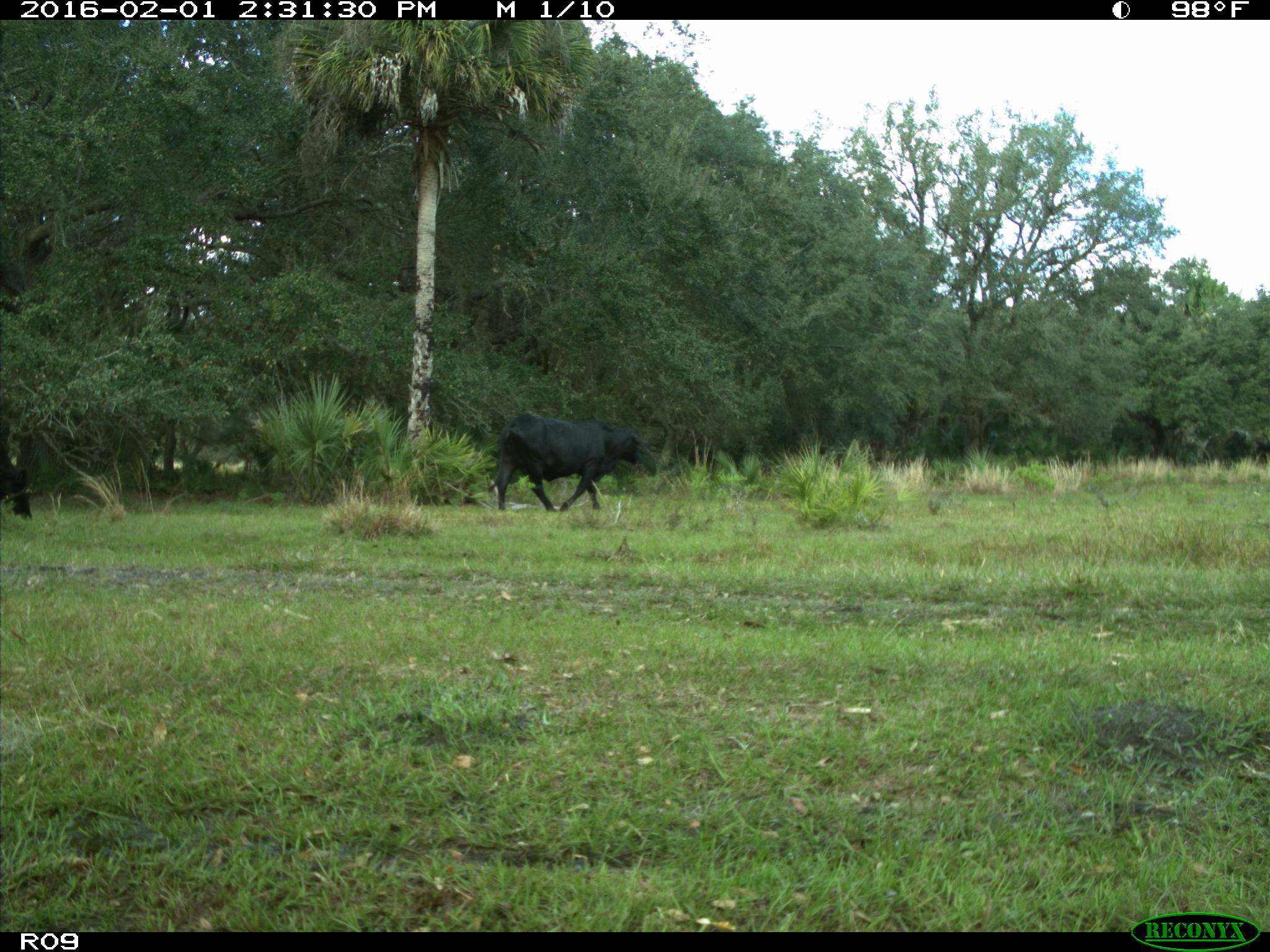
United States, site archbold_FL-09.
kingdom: Animalia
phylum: Chordata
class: Mammalia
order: Artiodactyla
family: Bovidae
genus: Bos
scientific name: Bos taurus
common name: domestic cow